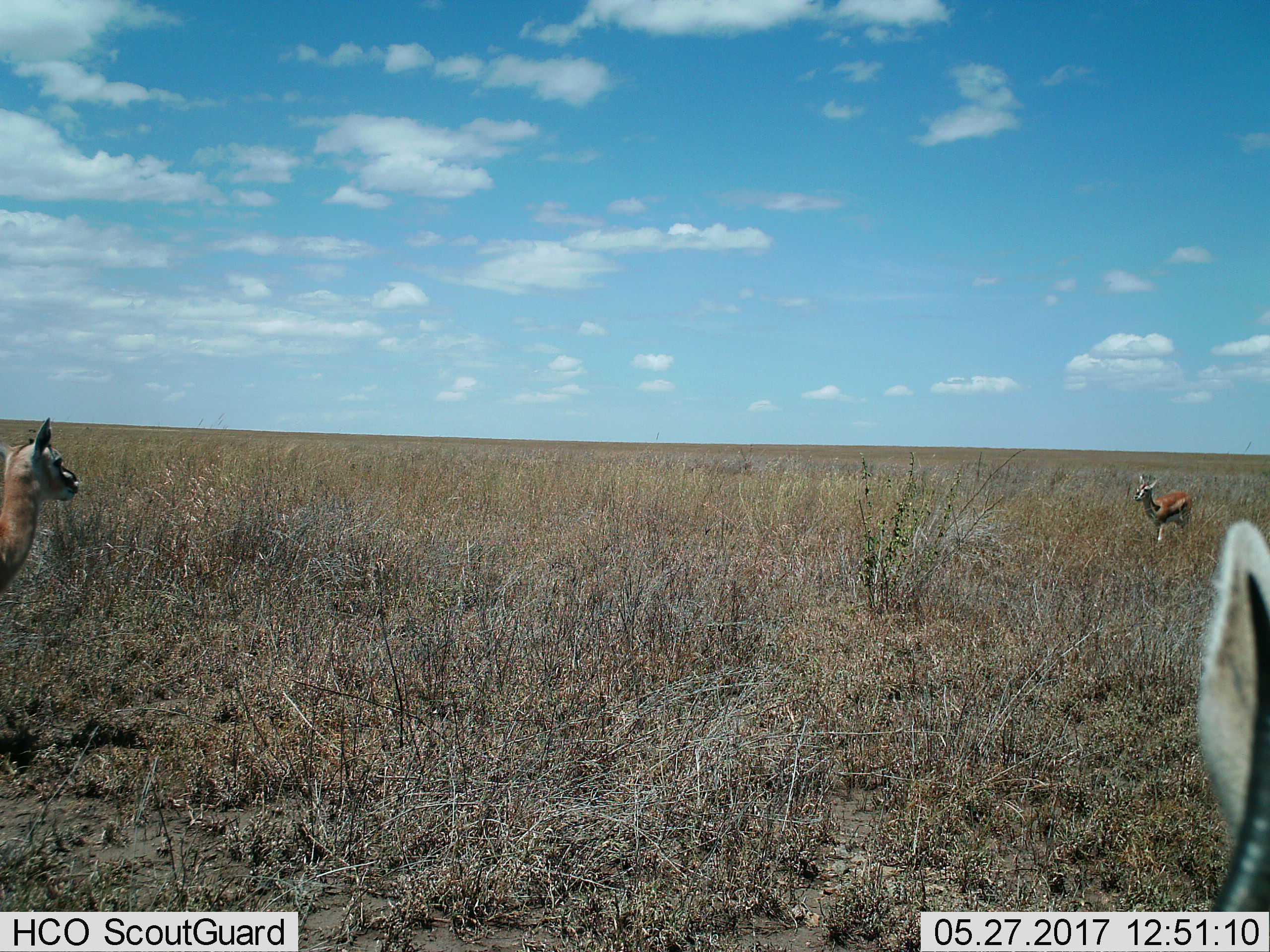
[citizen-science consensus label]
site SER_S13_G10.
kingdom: Animalia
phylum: Chordata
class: Mammalia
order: Artiodactyla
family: Bovidae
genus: Eudorcas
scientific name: Eudorcas thomsonii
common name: thomson's gazelle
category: gazellethomsons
Gazellethomsons (thomson's gazelle) (Eudorcas thomsonii), count 3. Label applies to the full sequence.